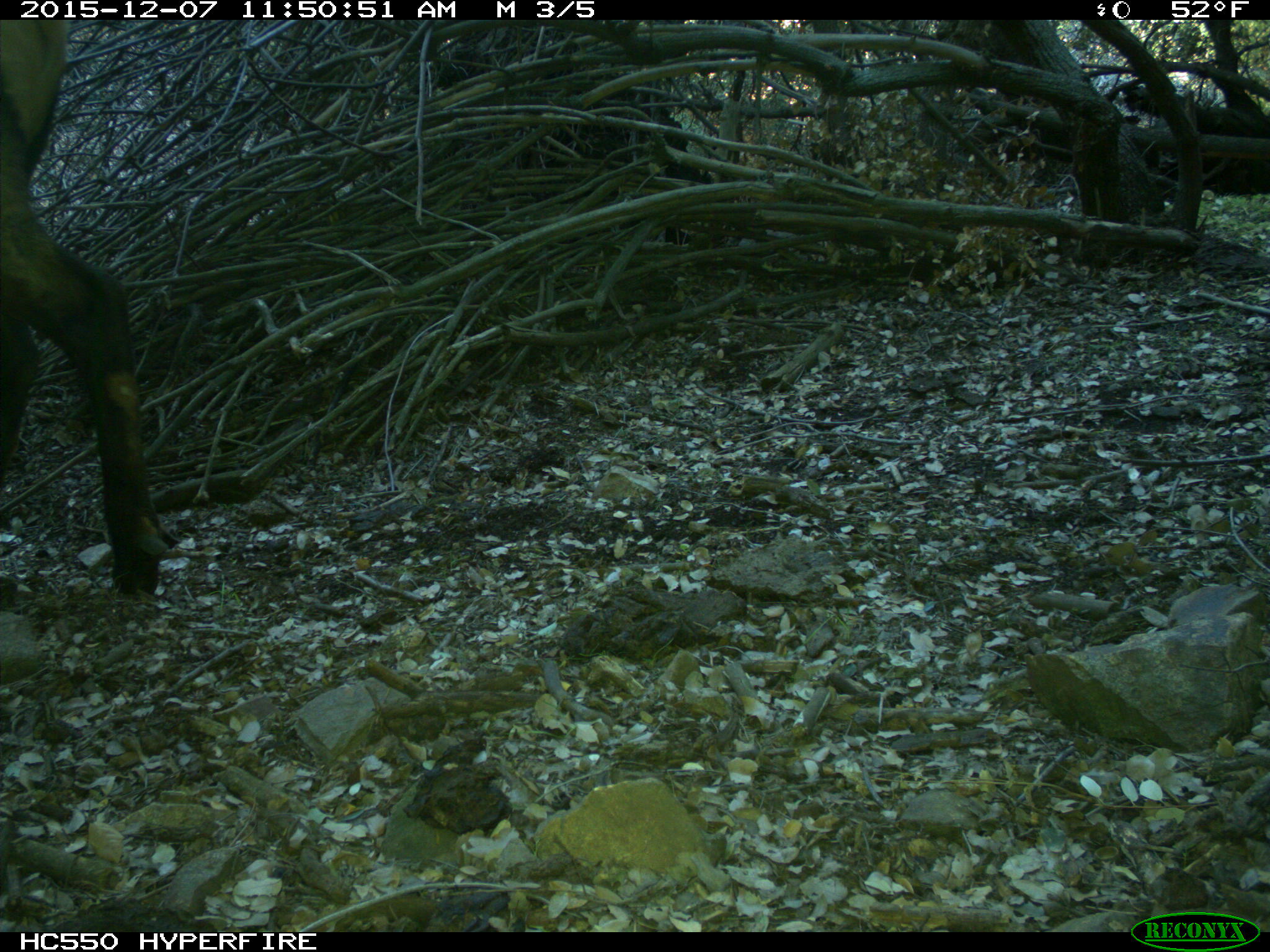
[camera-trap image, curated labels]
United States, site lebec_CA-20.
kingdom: Animalia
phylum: Chordata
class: Mammalia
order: Artiodactyla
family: Cervidae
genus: Cervus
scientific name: Cervus canadensis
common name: elk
Cervus canadensis (elk).